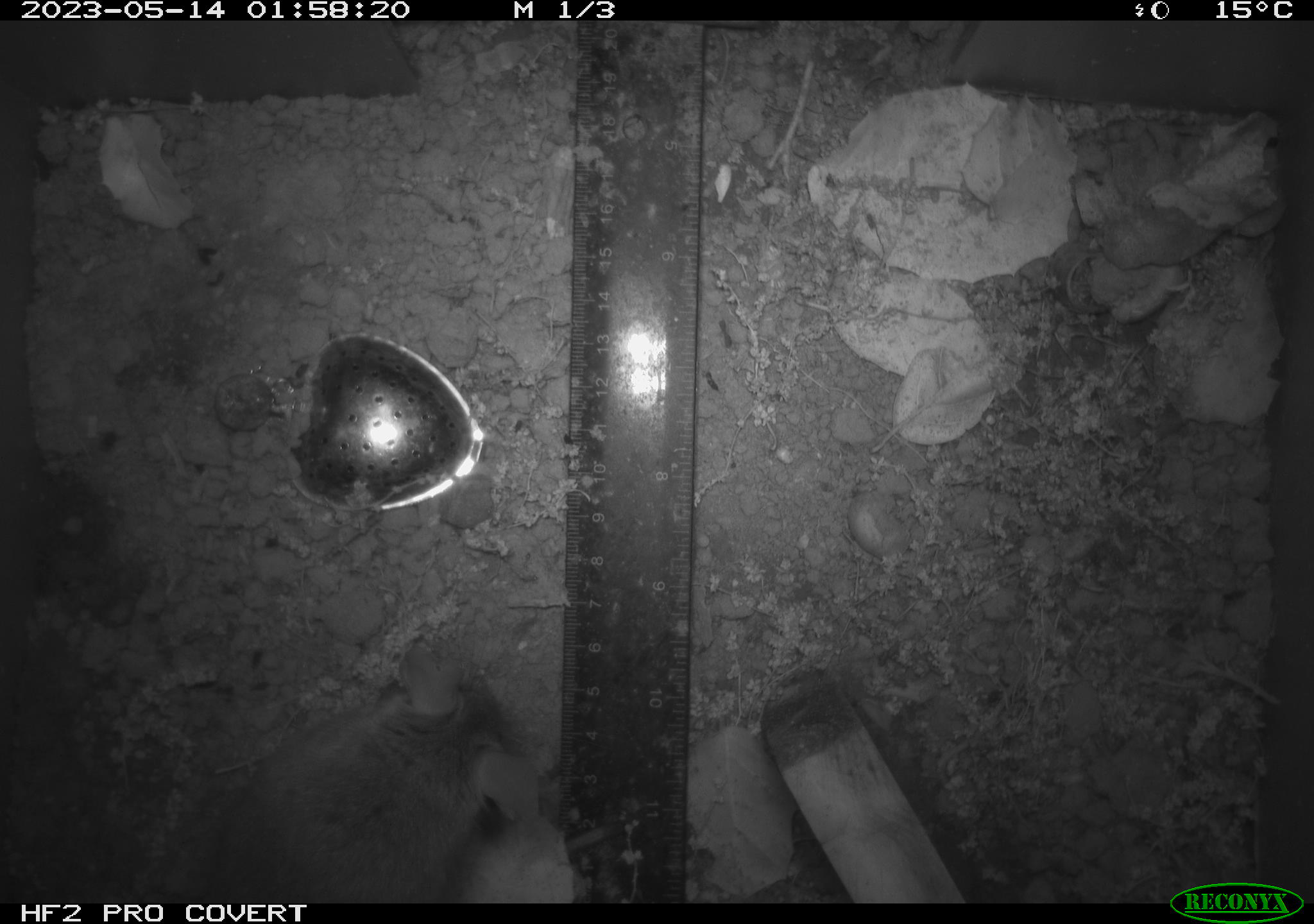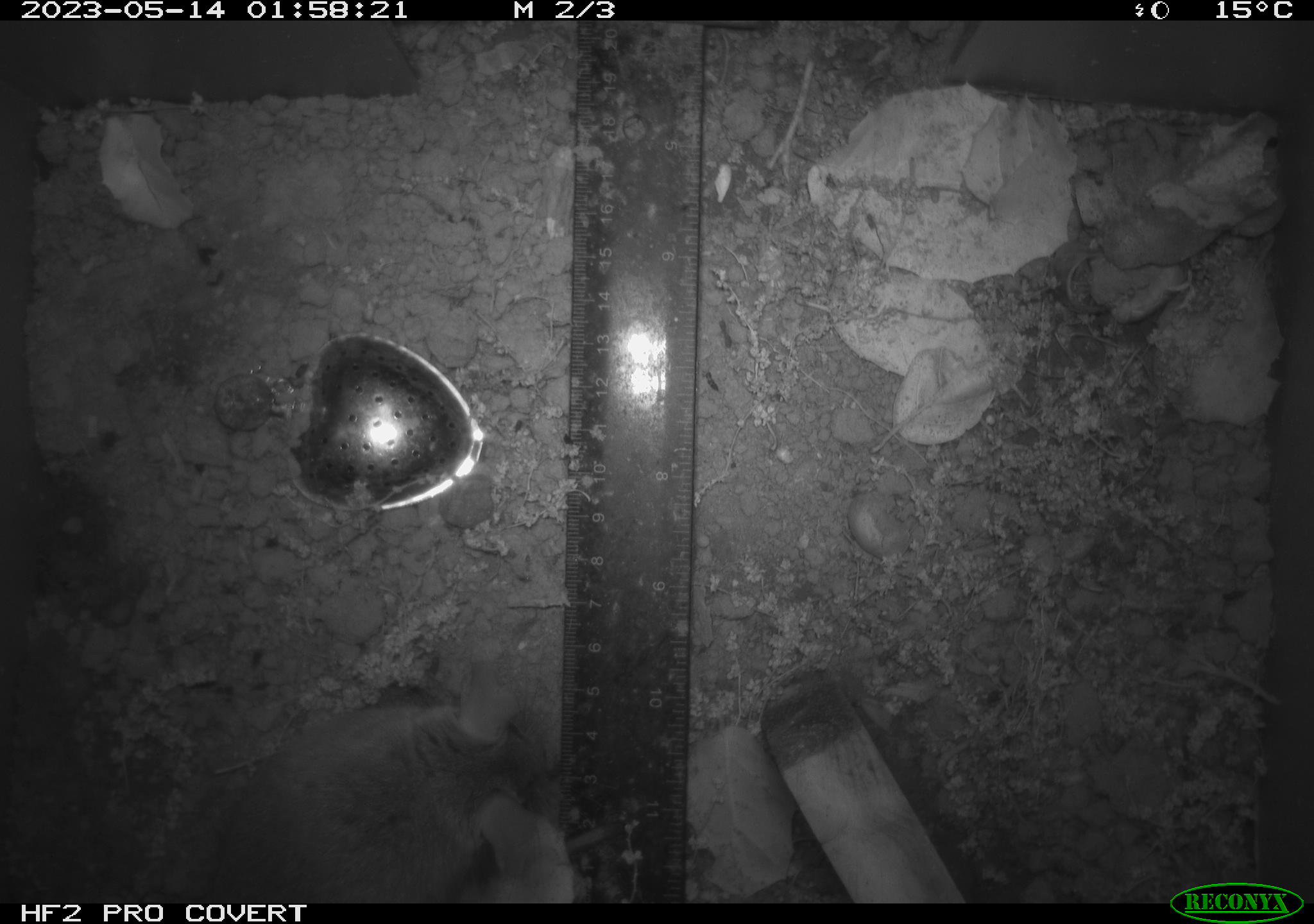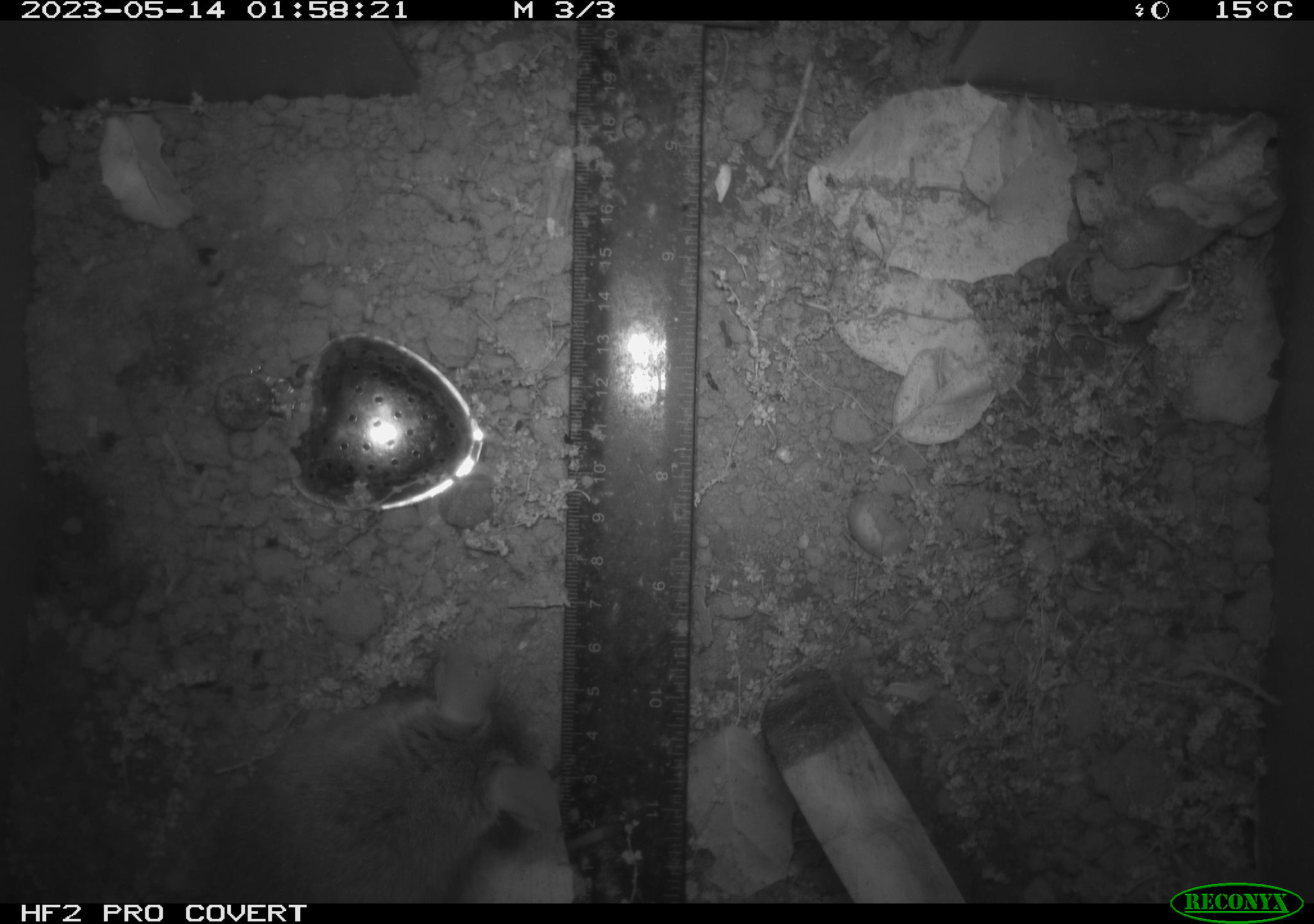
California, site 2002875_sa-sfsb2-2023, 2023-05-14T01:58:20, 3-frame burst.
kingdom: Animalia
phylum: Chordata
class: Mammalia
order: Rodentia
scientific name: Rodentia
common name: mouse species